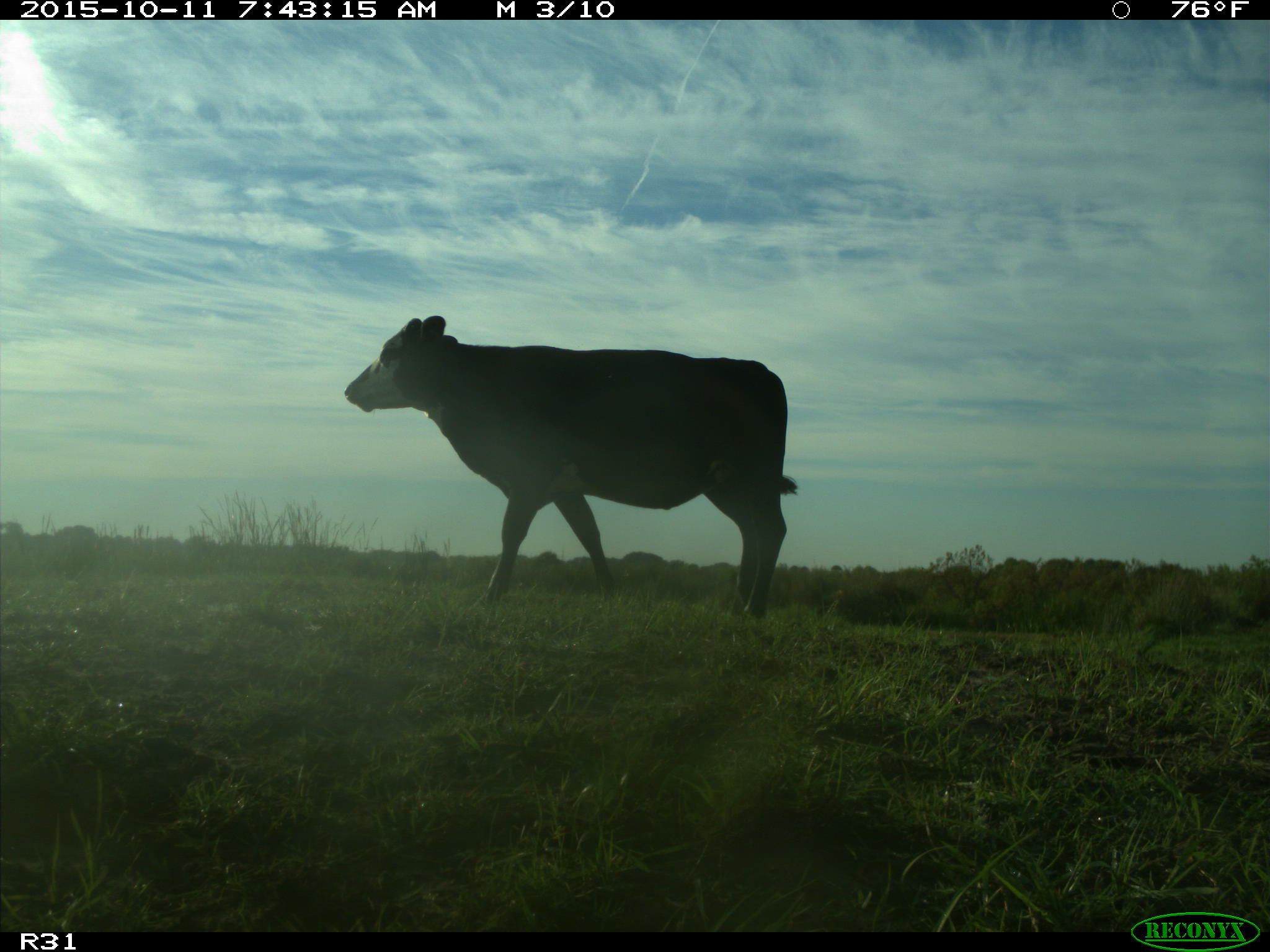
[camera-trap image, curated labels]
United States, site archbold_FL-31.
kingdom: Animalia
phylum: Chordata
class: Mammalia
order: Artiodactyla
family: Bovidae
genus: Bos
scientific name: Bos taurus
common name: domestic cow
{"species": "Bos taurus (domestic cow)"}